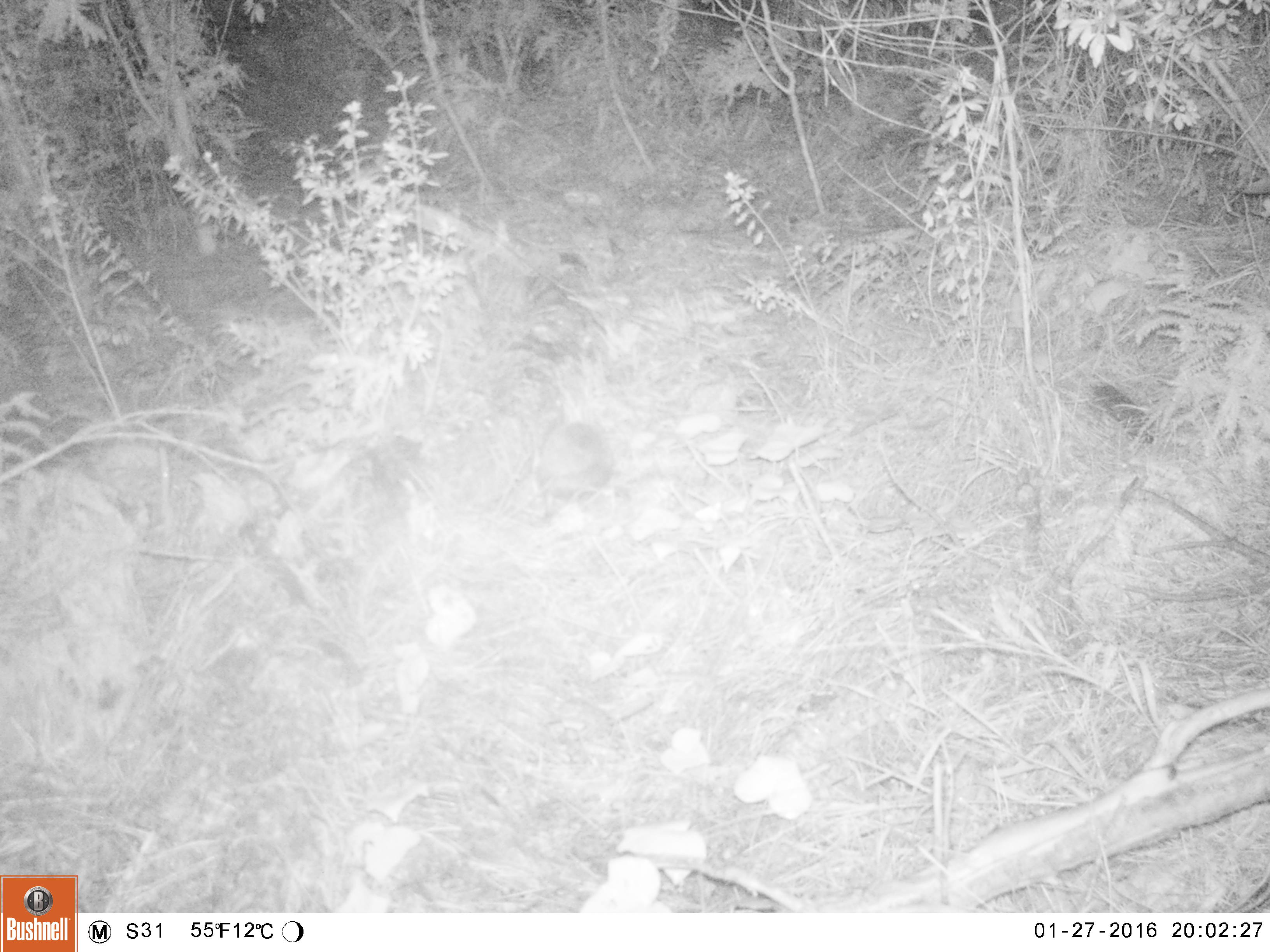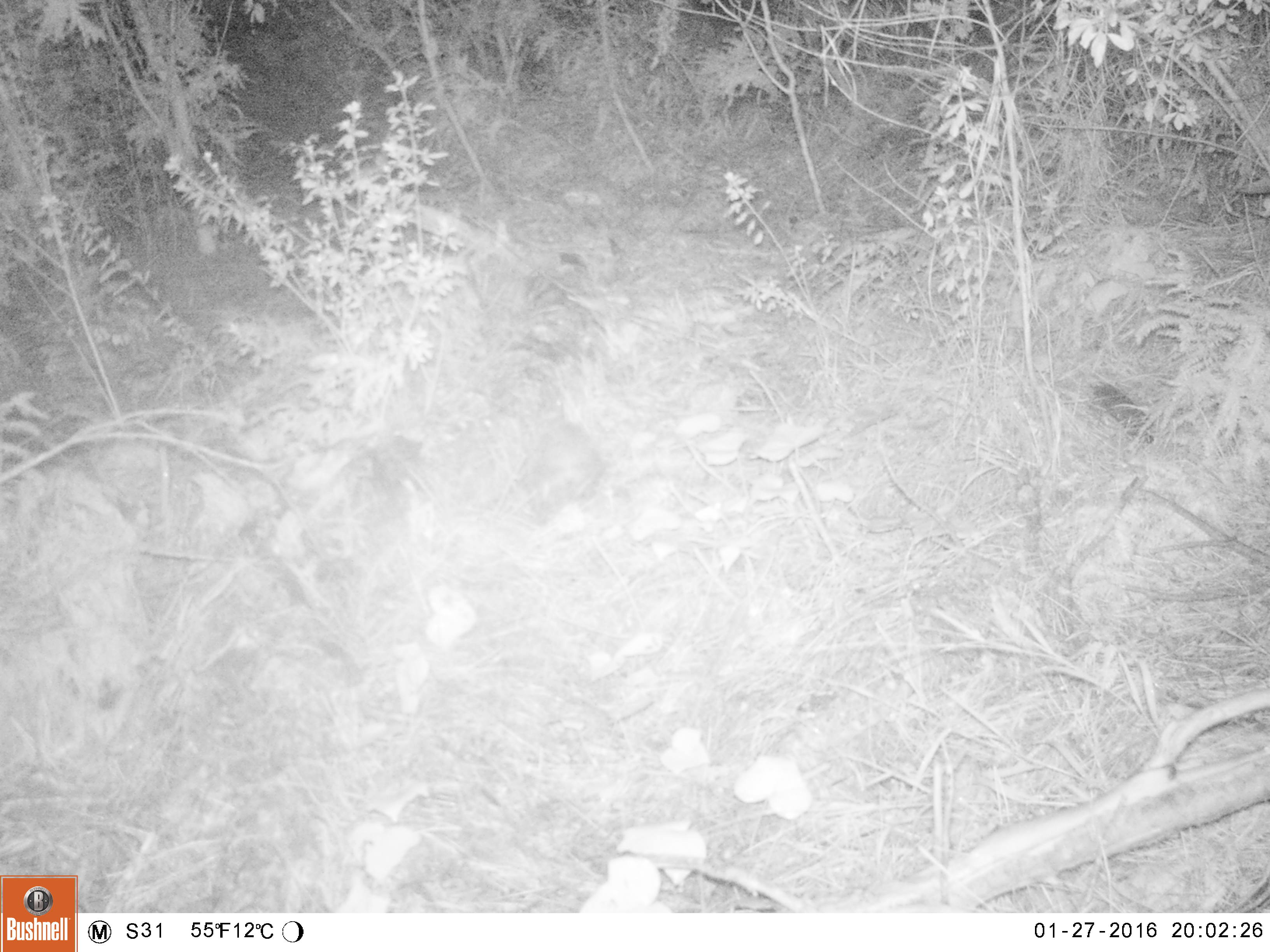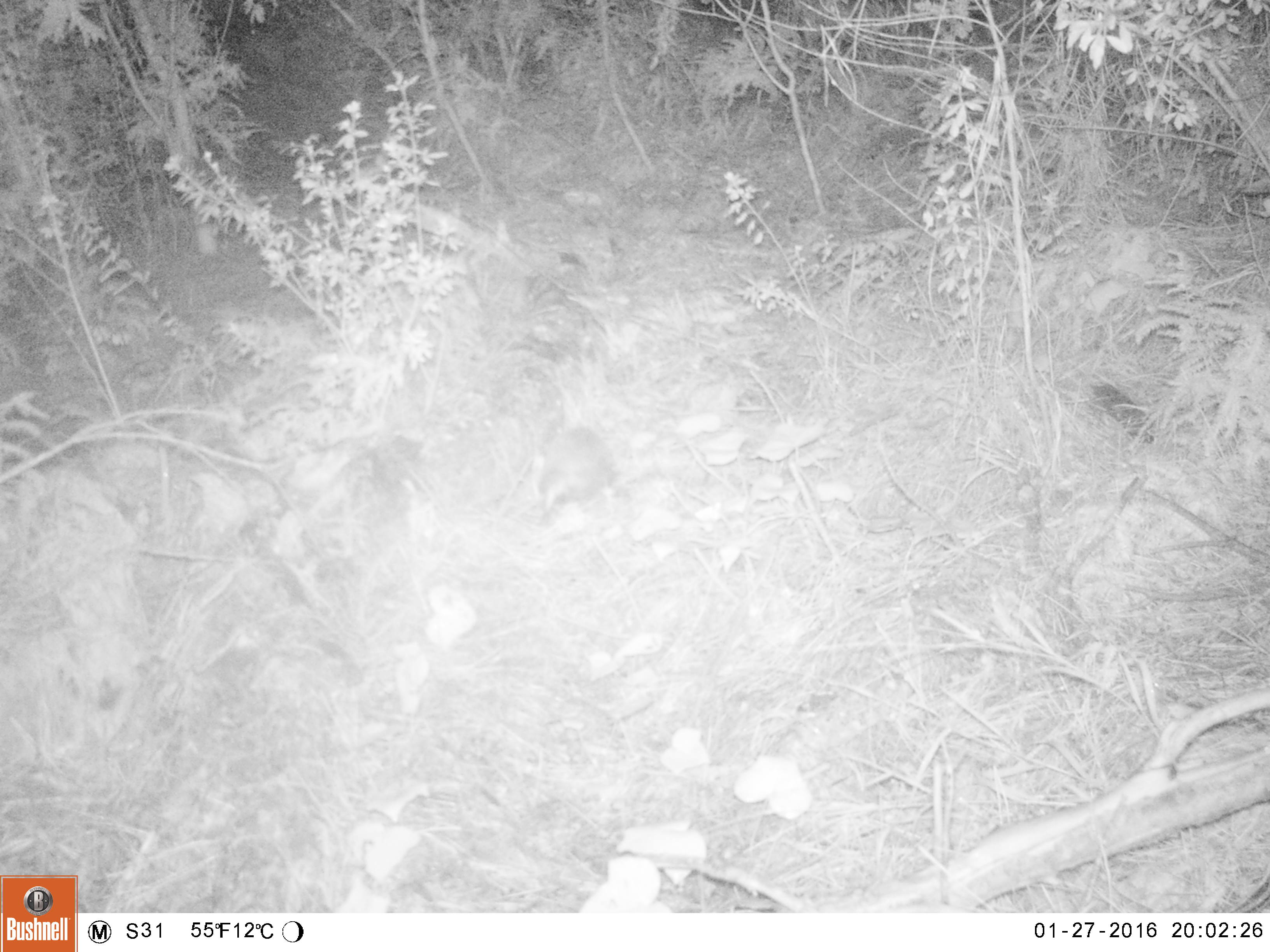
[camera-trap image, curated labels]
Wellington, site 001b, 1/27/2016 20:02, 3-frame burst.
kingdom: Animalia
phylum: Chordata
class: Mammalia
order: Eulipotyphla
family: Erinaceidae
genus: Erinaceus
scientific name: Erinaceus europaeus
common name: hedgehog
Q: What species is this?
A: Hedgehog (Erinaceus europaeus).